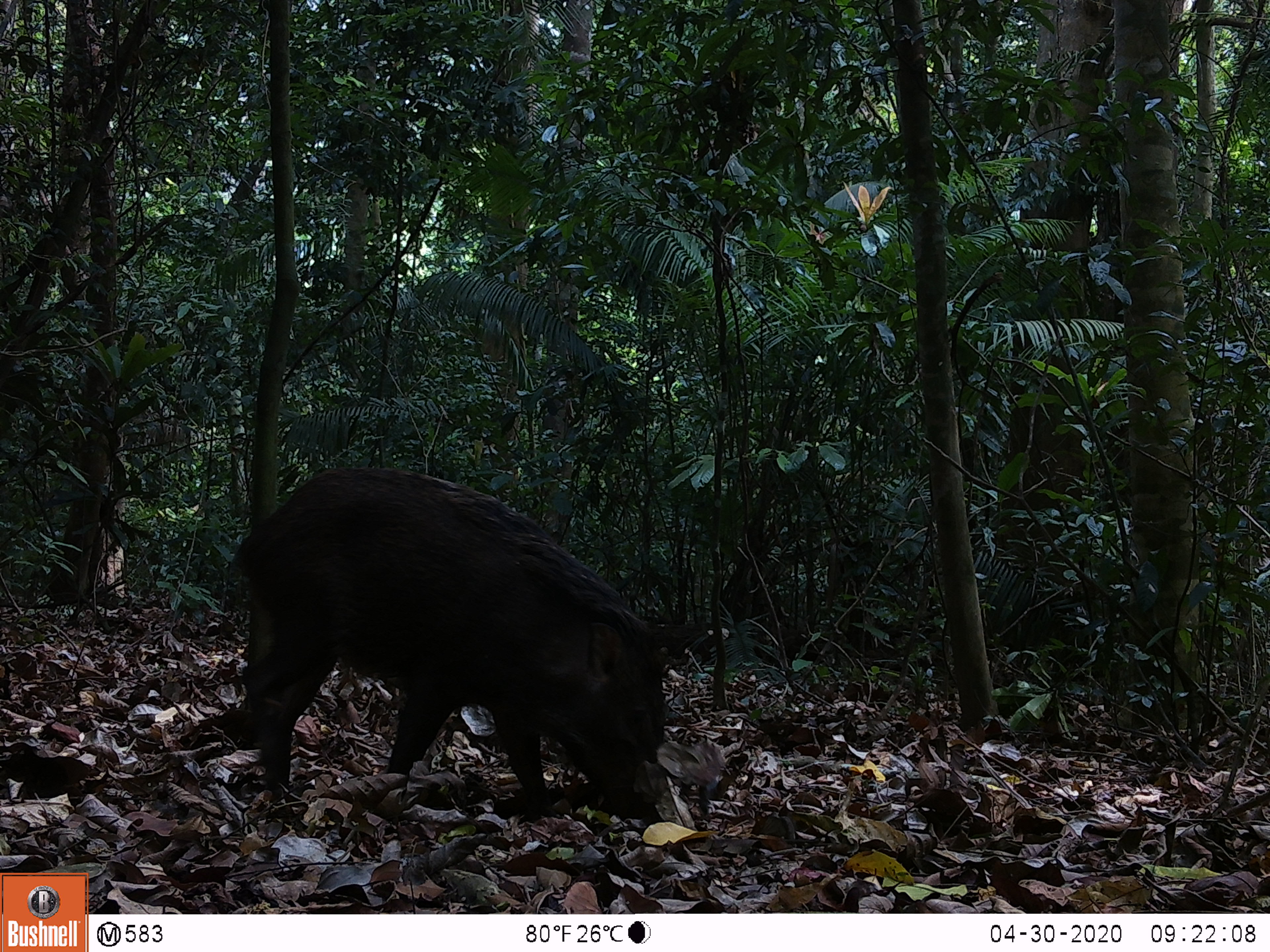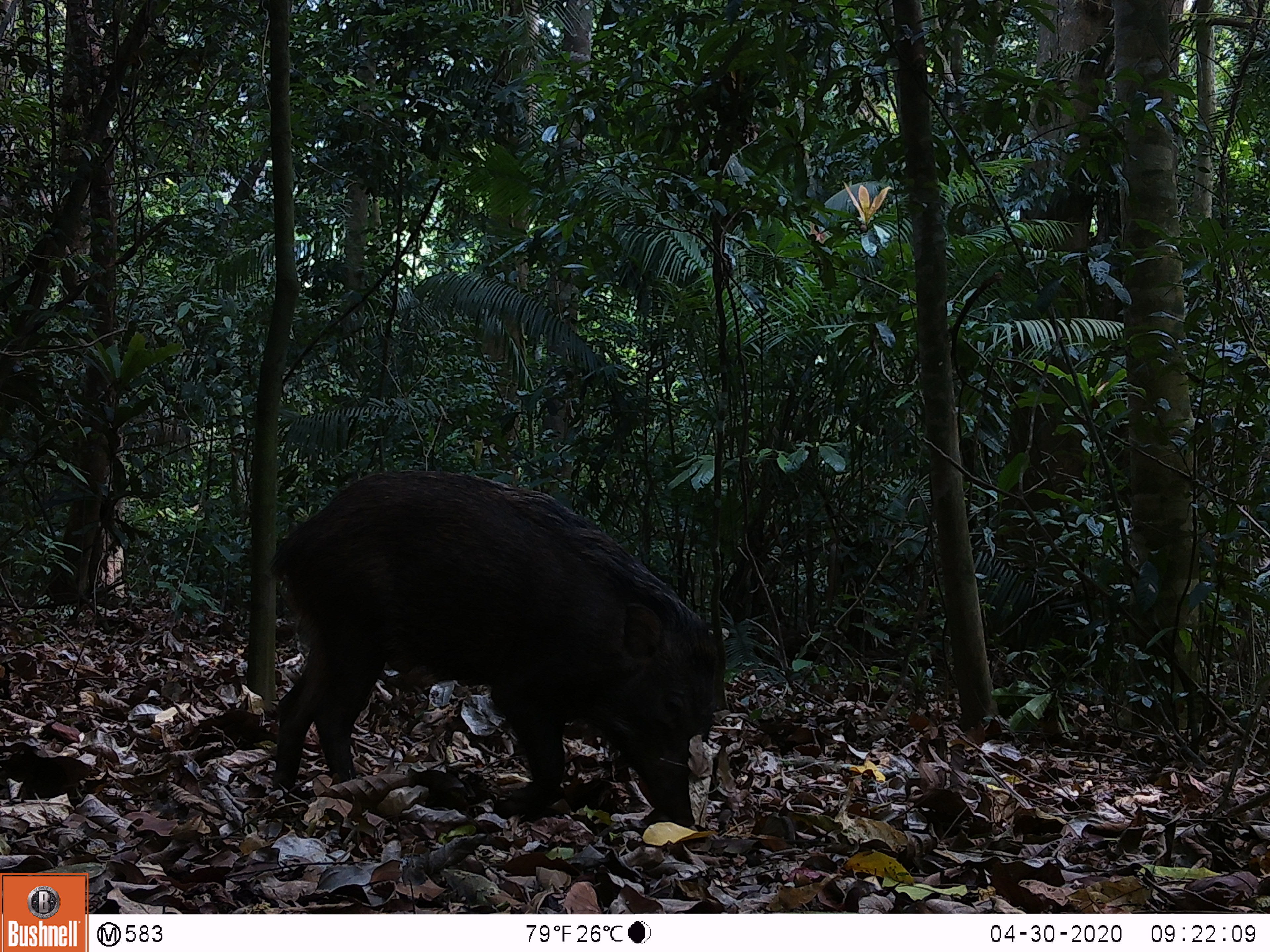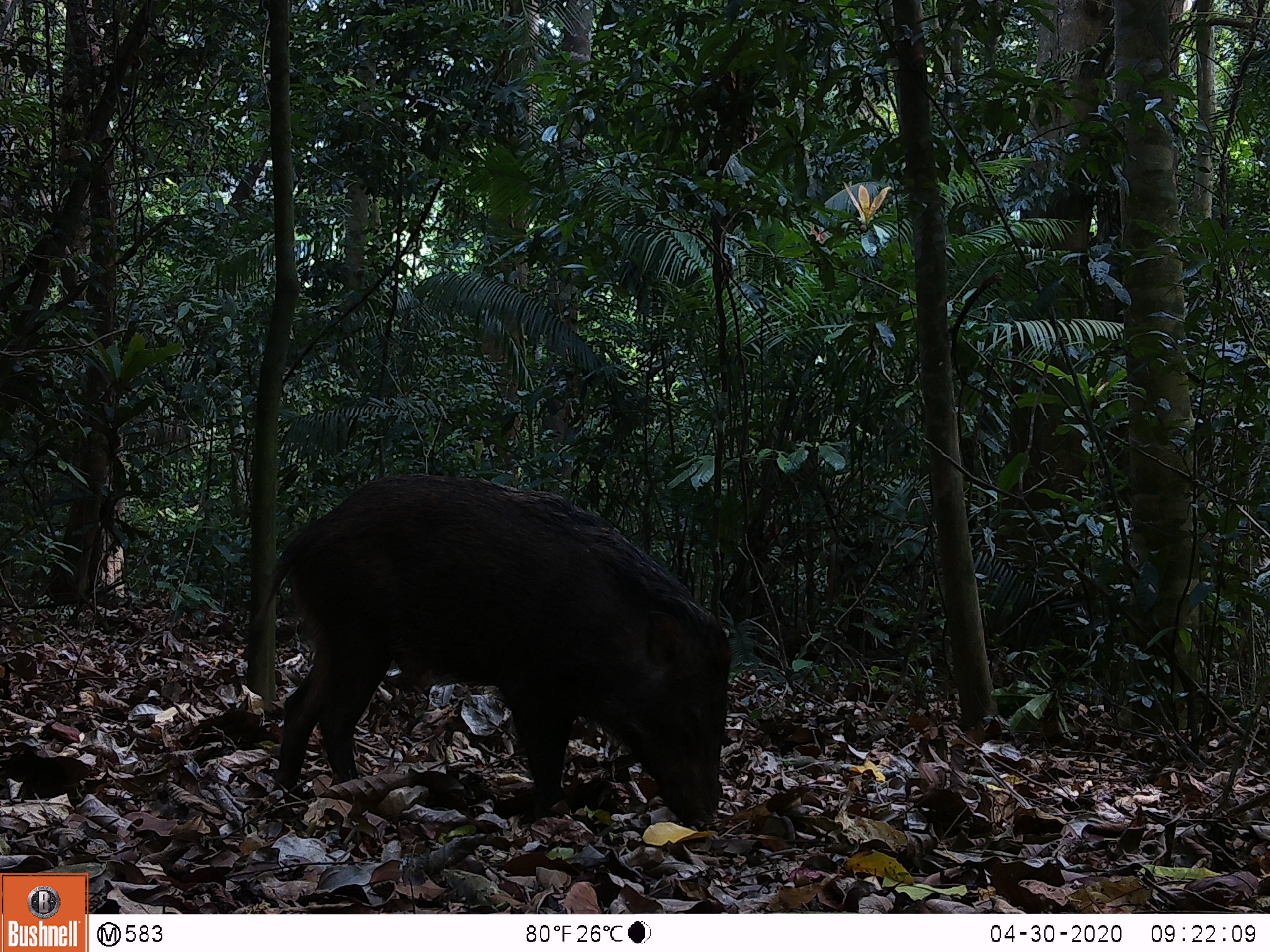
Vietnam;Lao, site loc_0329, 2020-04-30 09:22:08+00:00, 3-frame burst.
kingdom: Animalia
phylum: Chordata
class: Mammalia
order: Artiodactyla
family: Suidae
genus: Sus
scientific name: Sus scrofa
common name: eurasian wild pig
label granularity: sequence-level